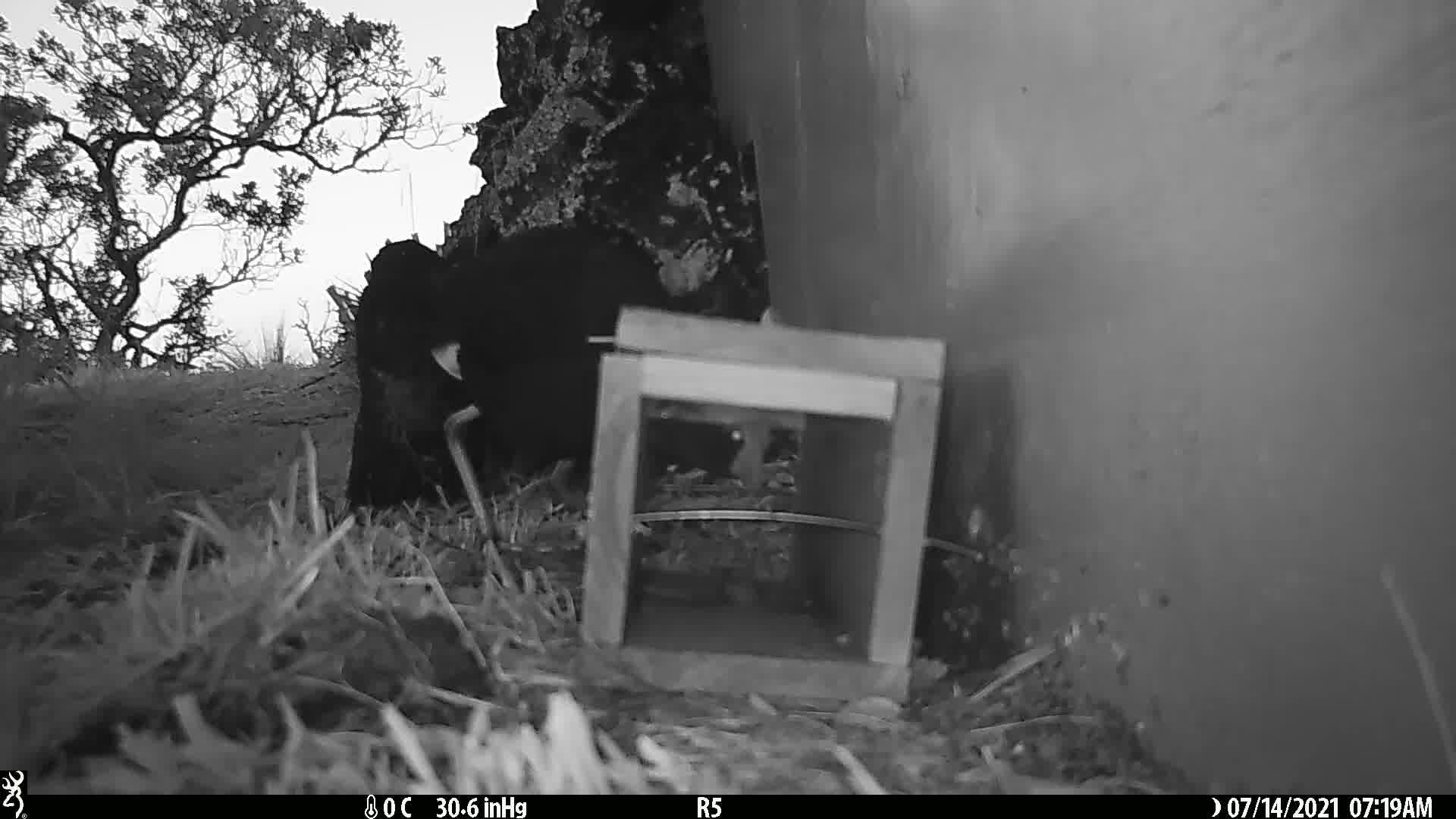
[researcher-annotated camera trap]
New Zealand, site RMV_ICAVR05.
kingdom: Animalia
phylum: Chordata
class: Aves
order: Gruiformes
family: Rallidae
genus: Porphyrio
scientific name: Porphyrio melanotus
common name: australasian swamphen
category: pukeko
Pukeko (australasian swamphen) (Porphyrio melanotus).